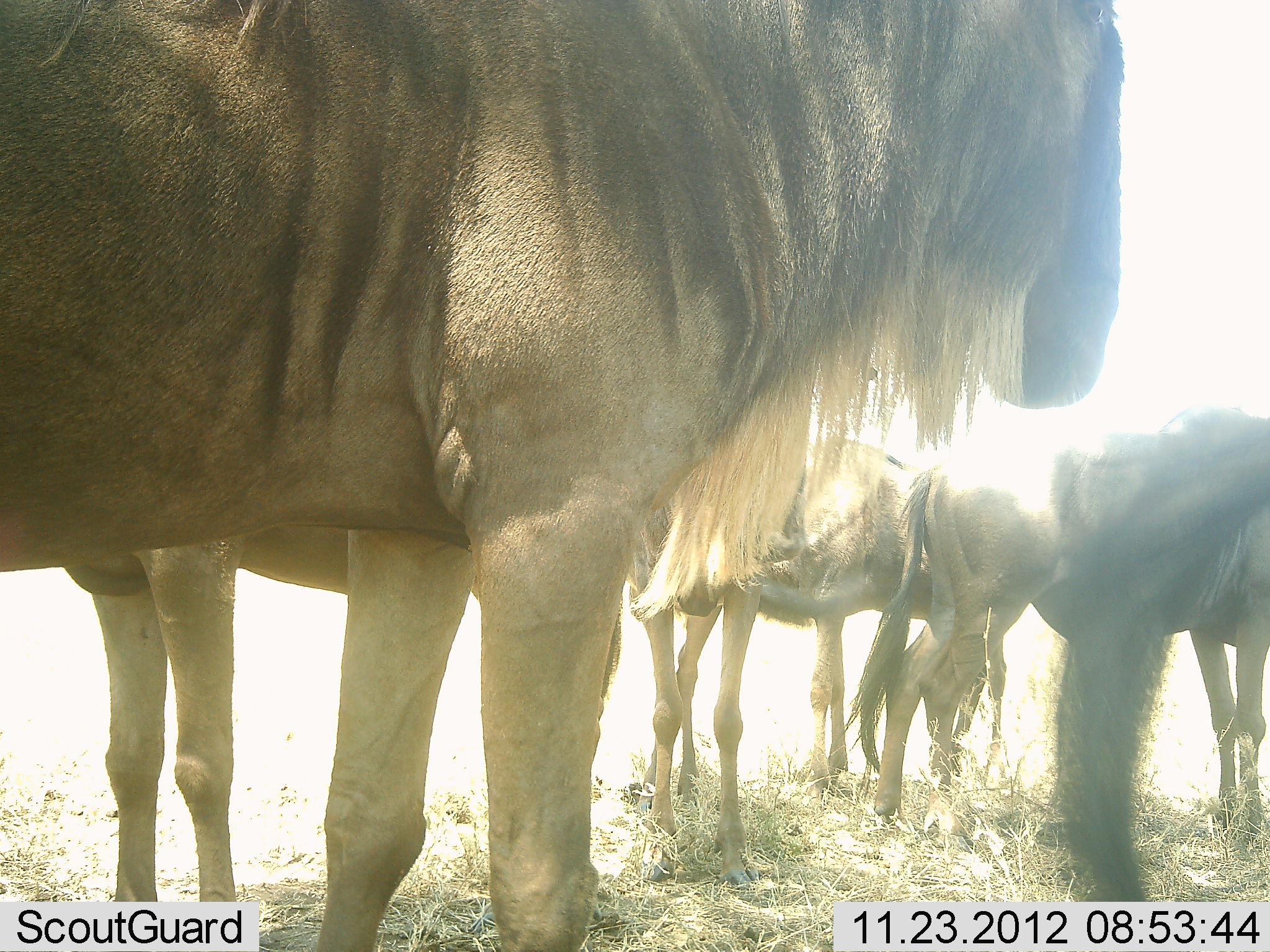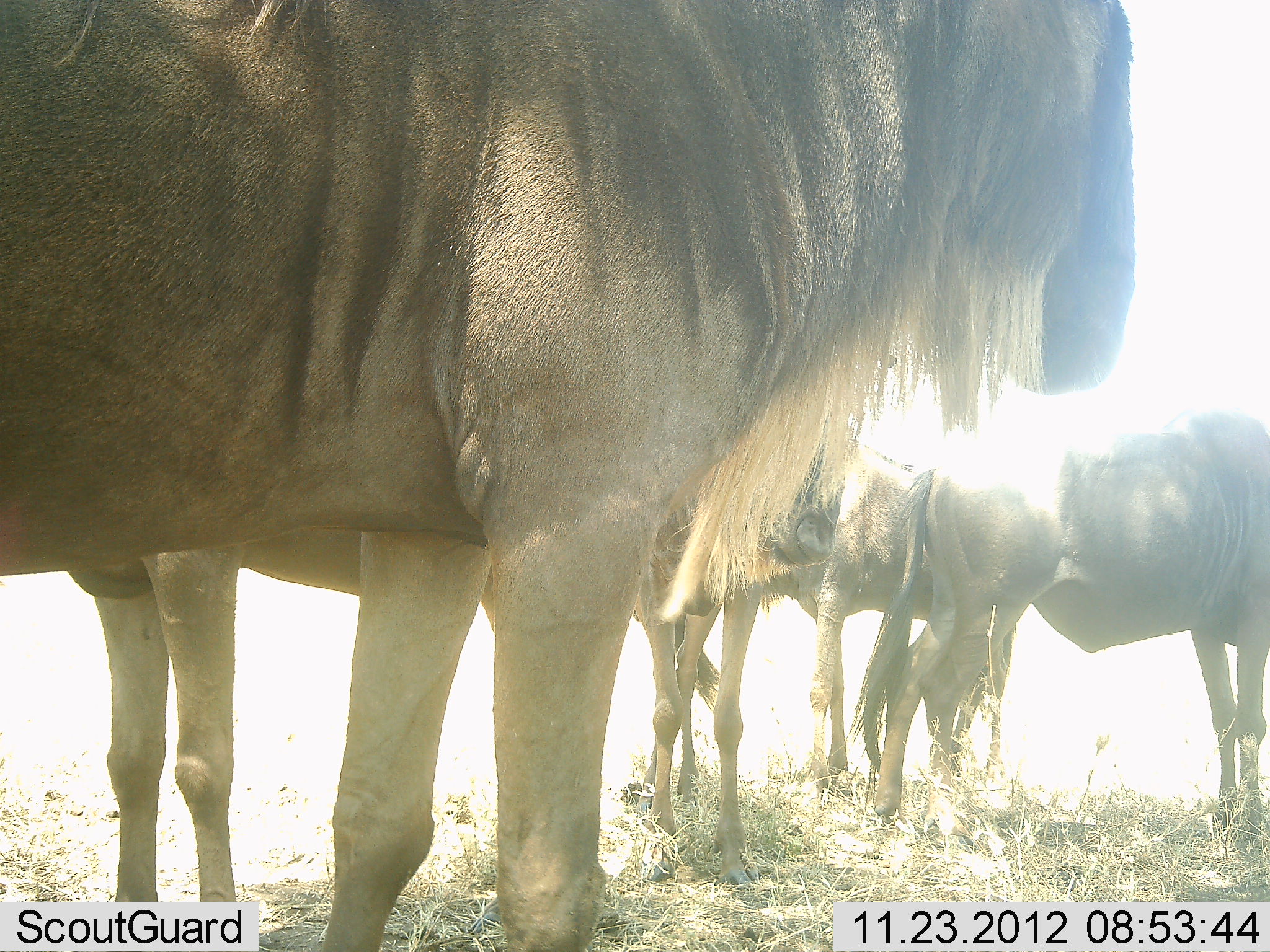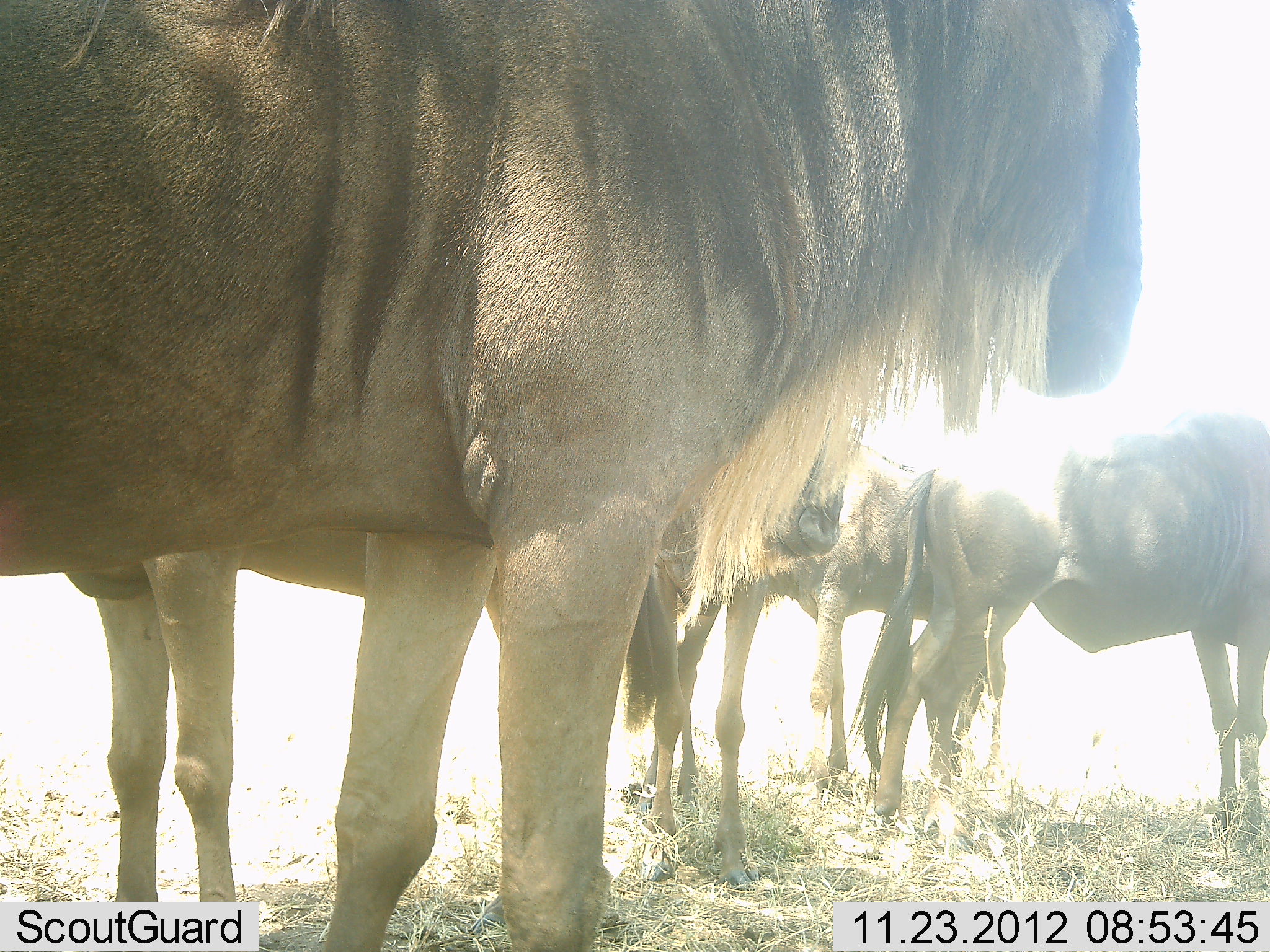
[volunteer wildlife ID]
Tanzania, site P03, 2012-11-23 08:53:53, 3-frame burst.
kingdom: Animalia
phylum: Chordata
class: Mammalia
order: Artiodactyla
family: Bovidae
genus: Connochaetes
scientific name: Connochaetes taurinus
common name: blue wildebeest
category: wildebeest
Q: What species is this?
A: Wildebeest (blue wildebeest) (Connochaetes taurinus).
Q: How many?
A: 5.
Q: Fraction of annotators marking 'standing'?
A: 100%.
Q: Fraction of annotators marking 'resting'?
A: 0%.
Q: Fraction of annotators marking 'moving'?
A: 0%.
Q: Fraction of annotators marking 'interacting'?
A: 0%.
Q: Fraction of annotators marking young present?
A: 0%.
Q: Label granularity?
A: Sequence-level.